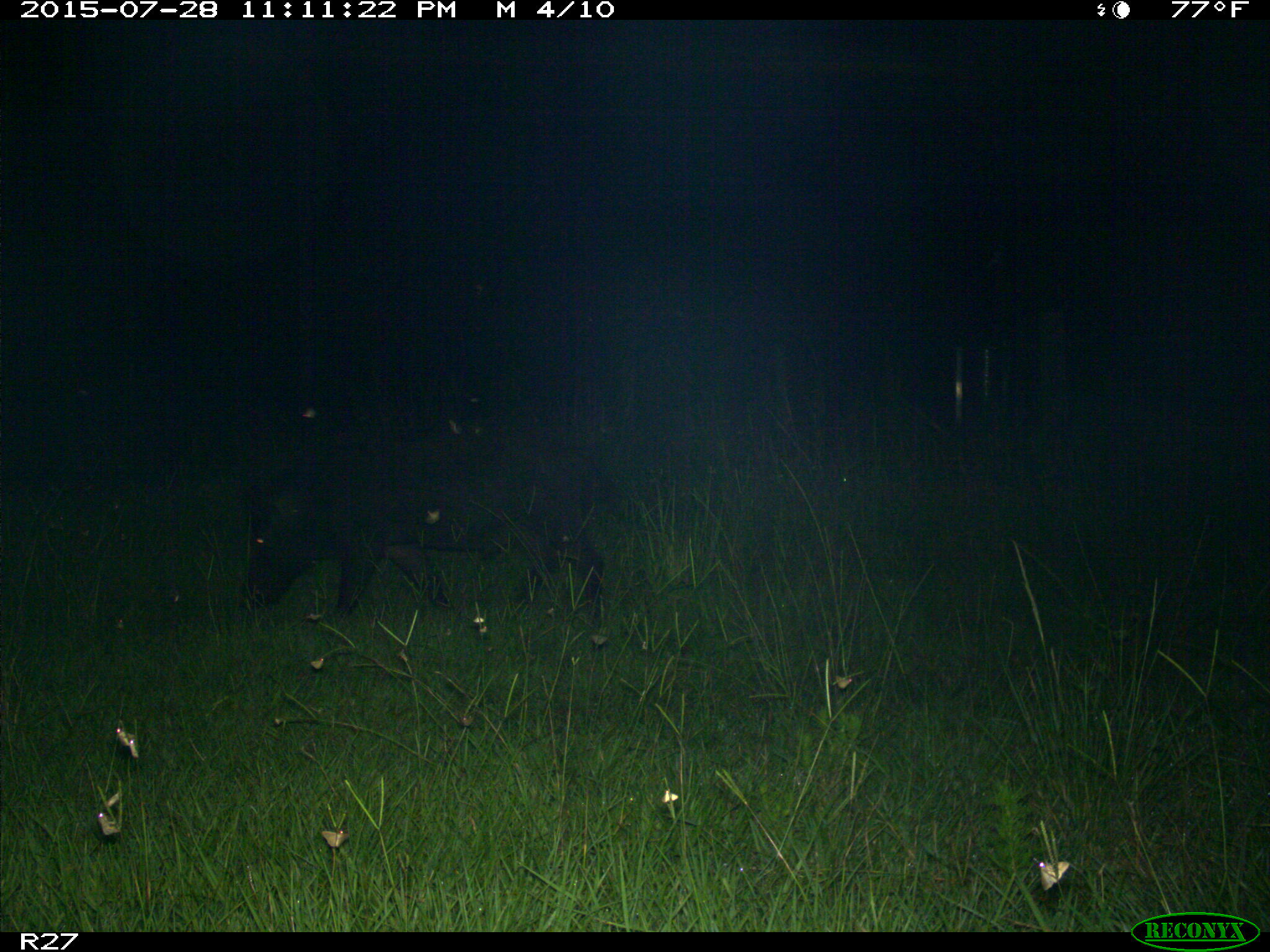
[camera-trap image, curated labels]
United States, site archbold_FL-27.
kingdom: Animalia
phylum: Chordata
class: Mammalia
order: Artiodactyla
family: Suidae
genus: Sus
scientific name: Sus scrofa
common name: wild boar